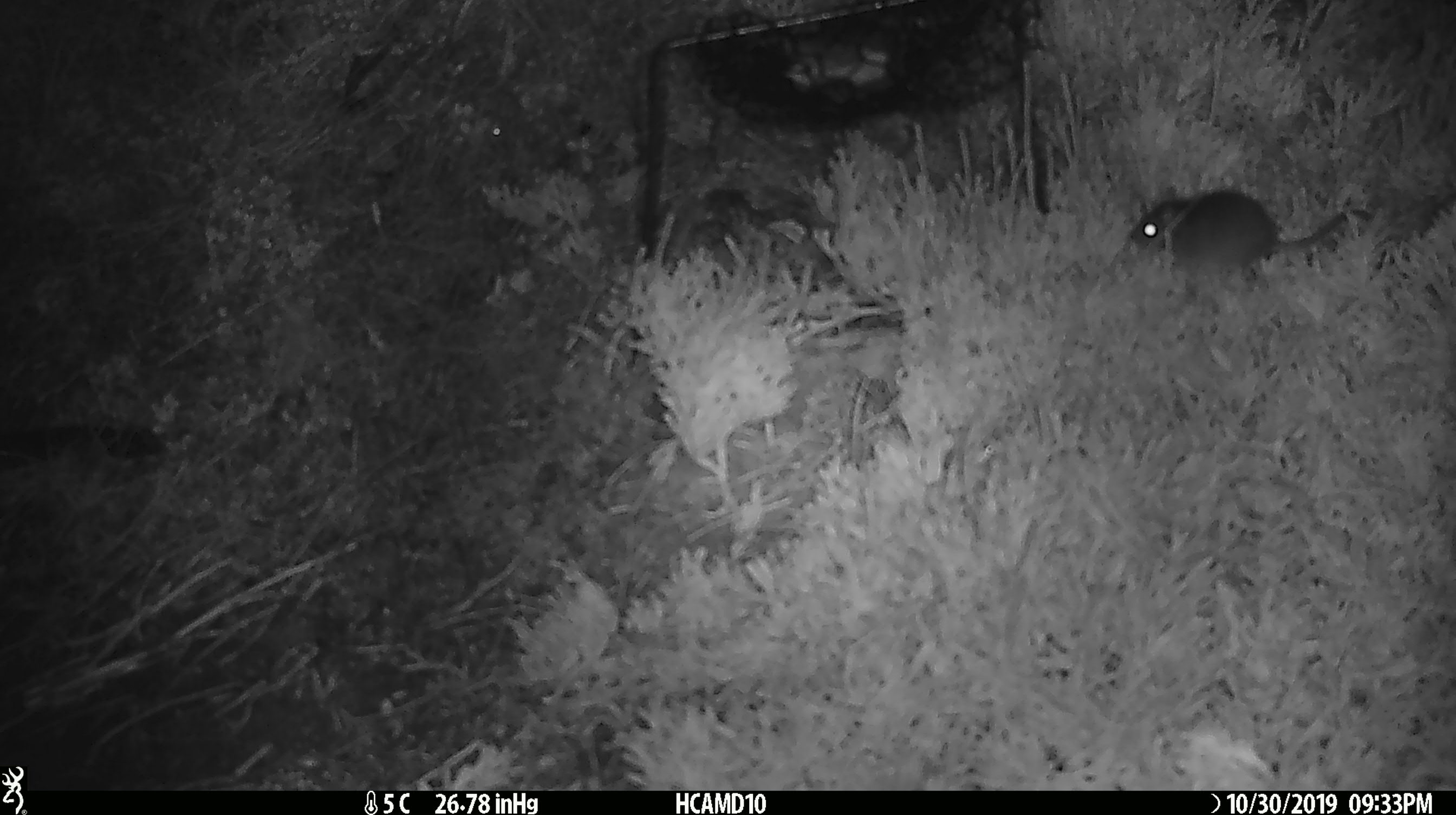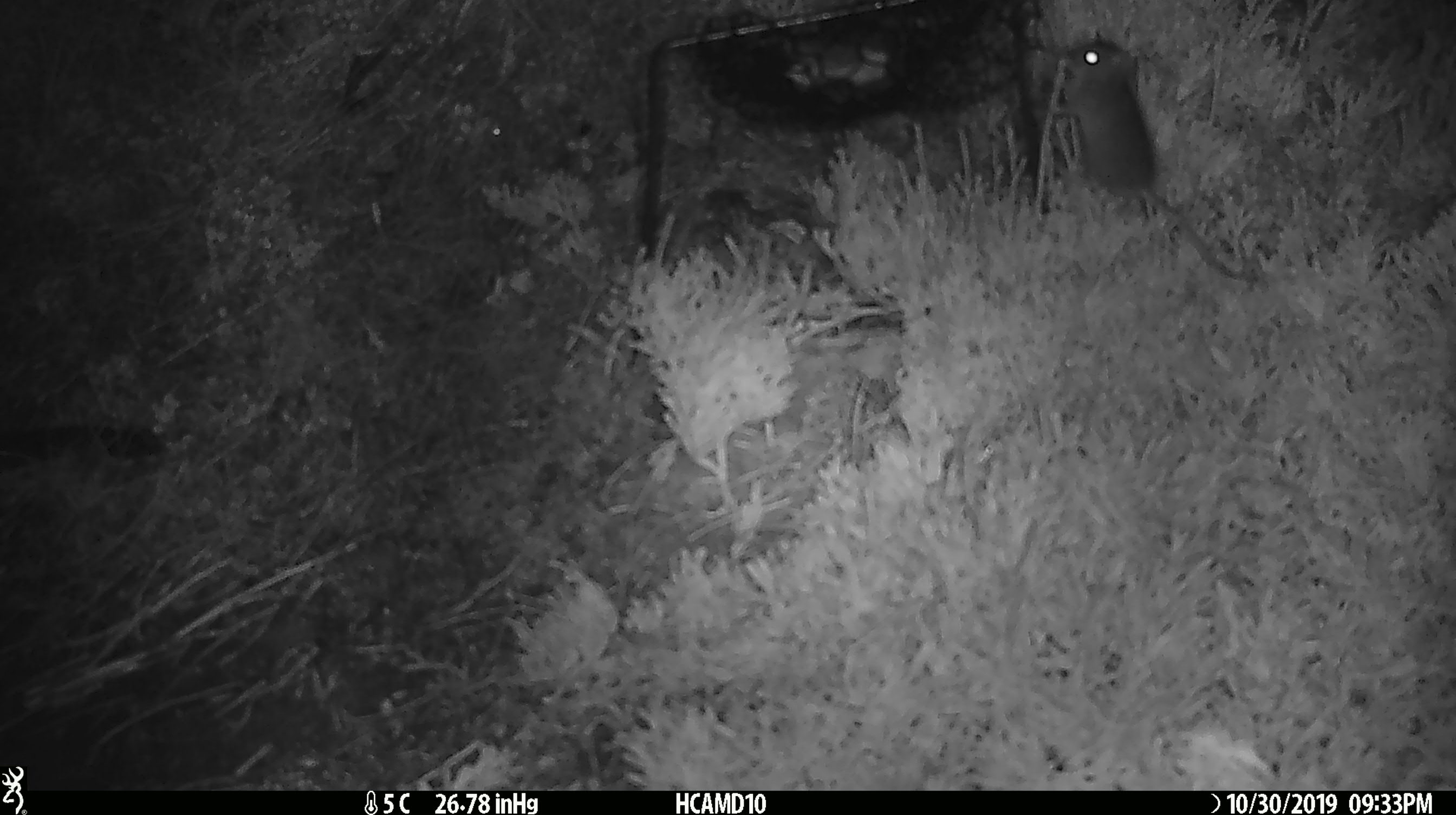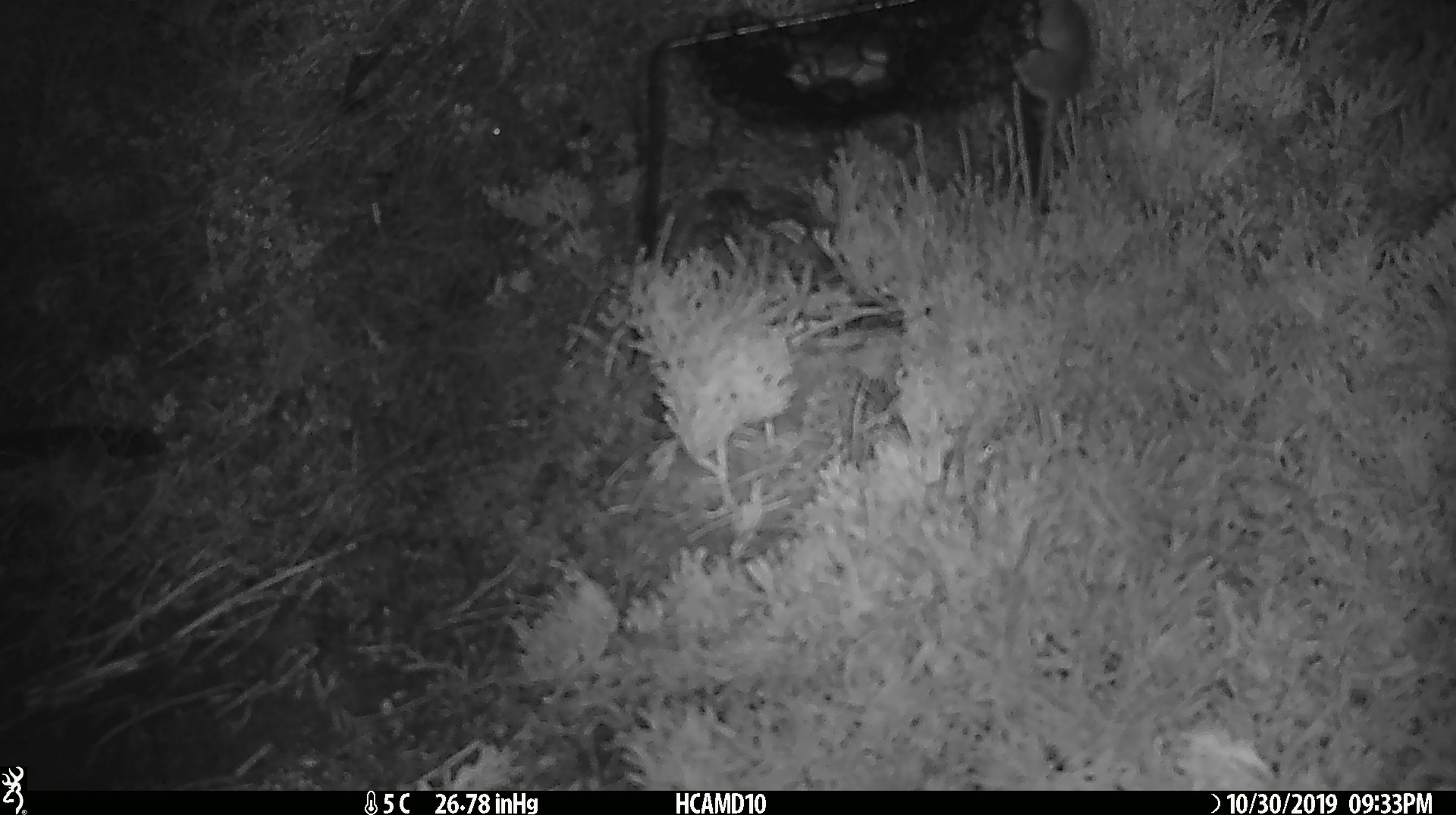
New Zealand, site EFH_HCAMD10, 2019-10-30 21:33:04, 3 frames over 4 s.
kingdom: Animalia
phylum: Chordata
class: Mammalia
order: Rodentia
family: Muridae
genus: Mus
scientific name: Mus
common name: mouse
Mouse (Mus).